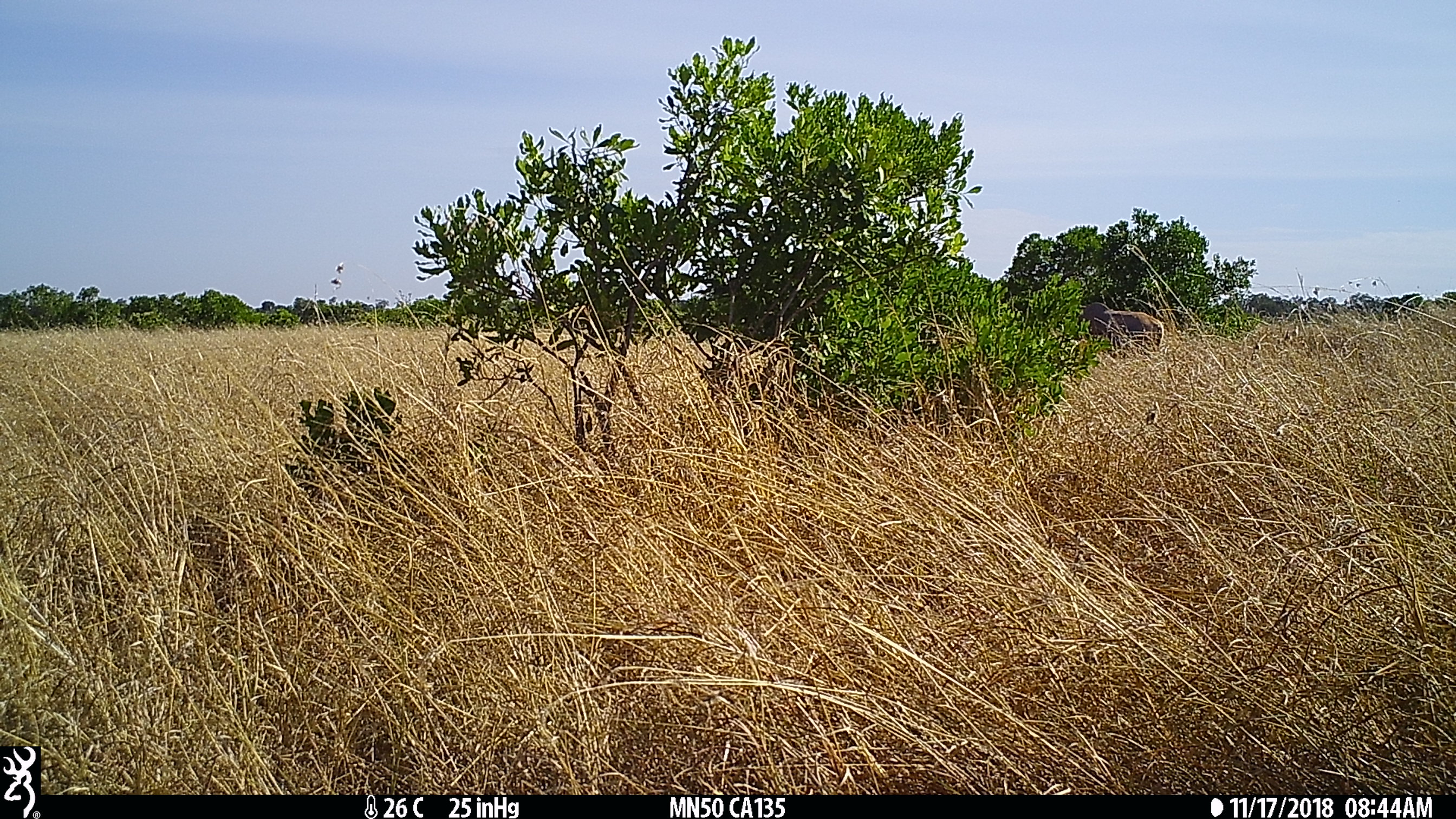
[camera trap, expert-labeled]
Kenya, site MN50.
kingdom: Animalia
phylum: Chordata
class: Mammalia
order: Artiodactyla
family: Bovidae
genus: Damaliscus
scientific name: Damaliscus lunatus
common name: topi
Topi (Damaliscus lunatus).